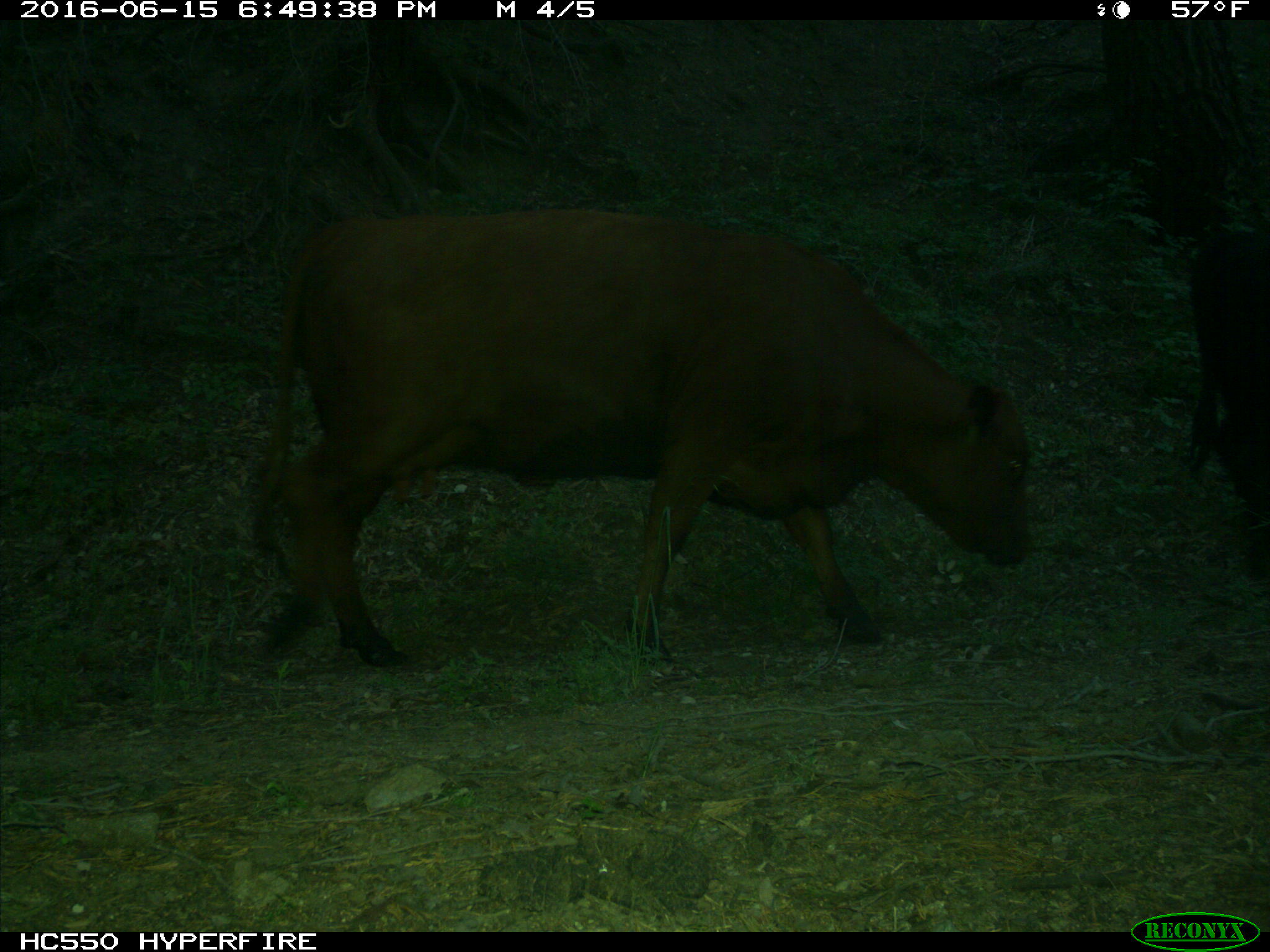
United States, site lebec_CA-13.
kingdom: Animalia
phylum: Chordata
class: Mammalia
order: Artiodactyla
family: Bovidae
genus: Bos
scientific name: Bos taurus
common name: domestic cow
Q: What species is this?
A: Bos taurus (domestic cow).